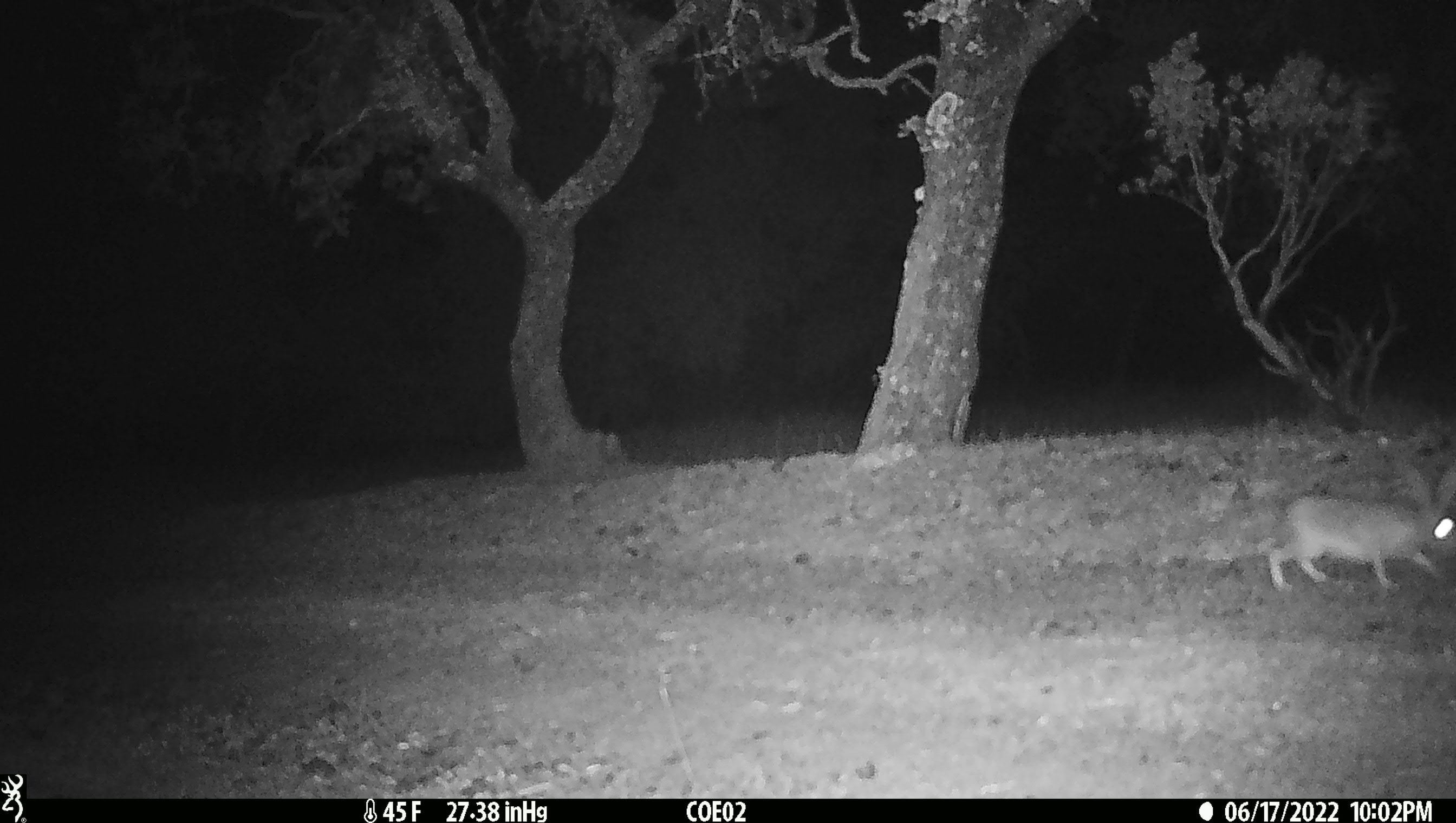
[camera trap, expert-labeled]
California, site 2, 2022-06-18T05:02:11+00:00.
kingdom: Animalia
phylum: Chordata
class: Mammalia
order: Lagomorpha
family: Leporidae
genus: Lepus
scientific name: Lepus californicus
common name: black-tailed jackrabbit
Black-tailed jackrabbit (Lepus californicus).